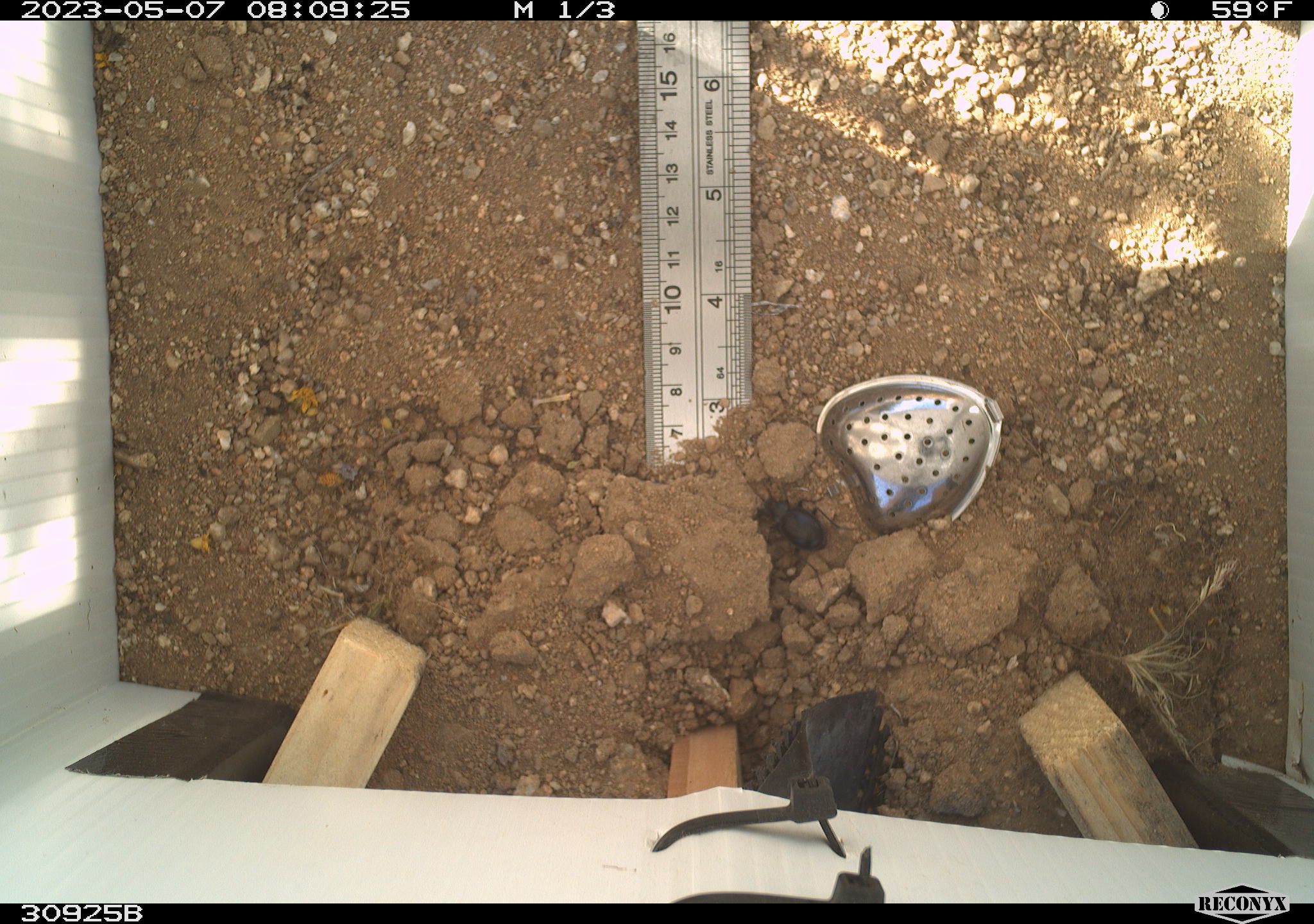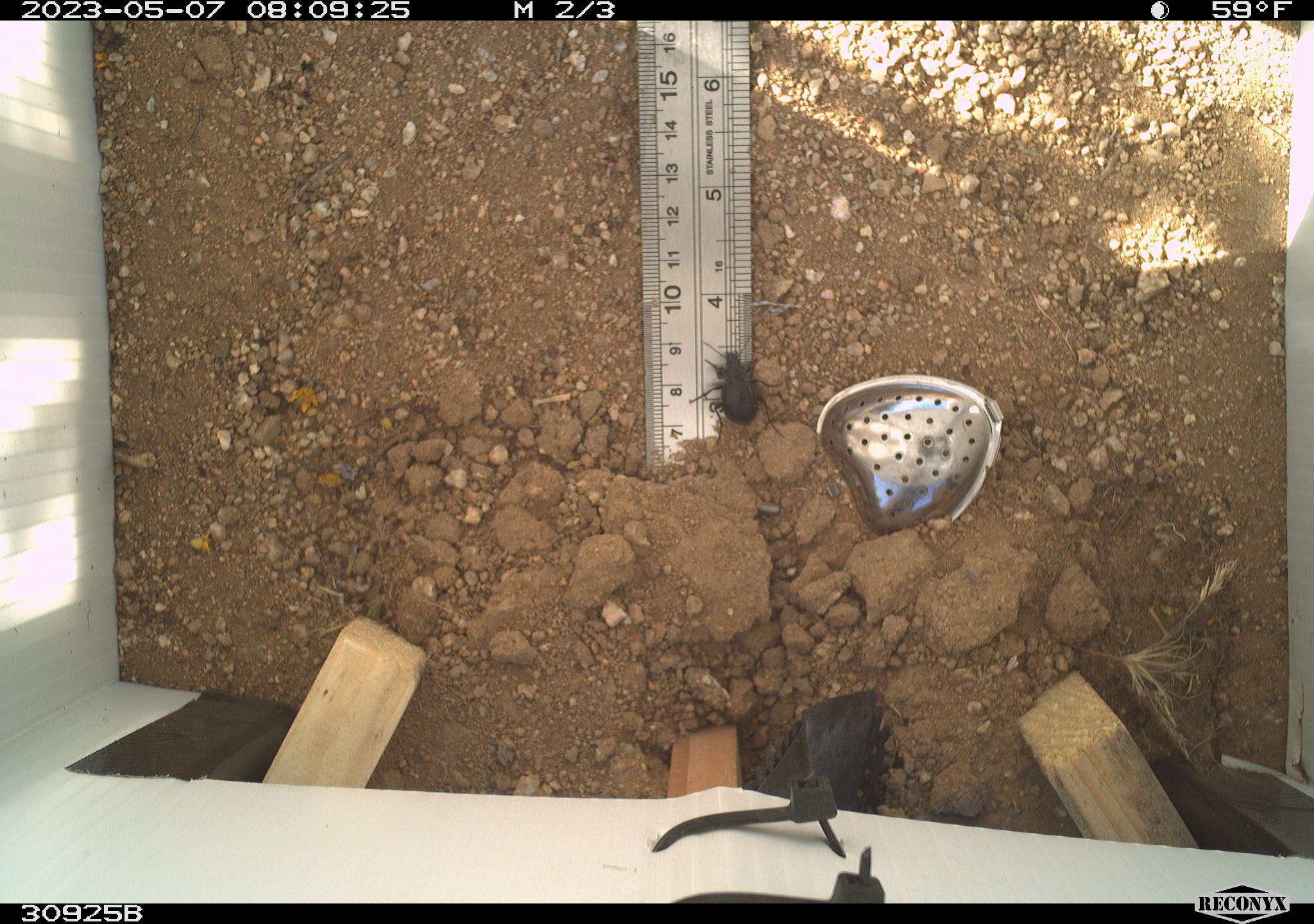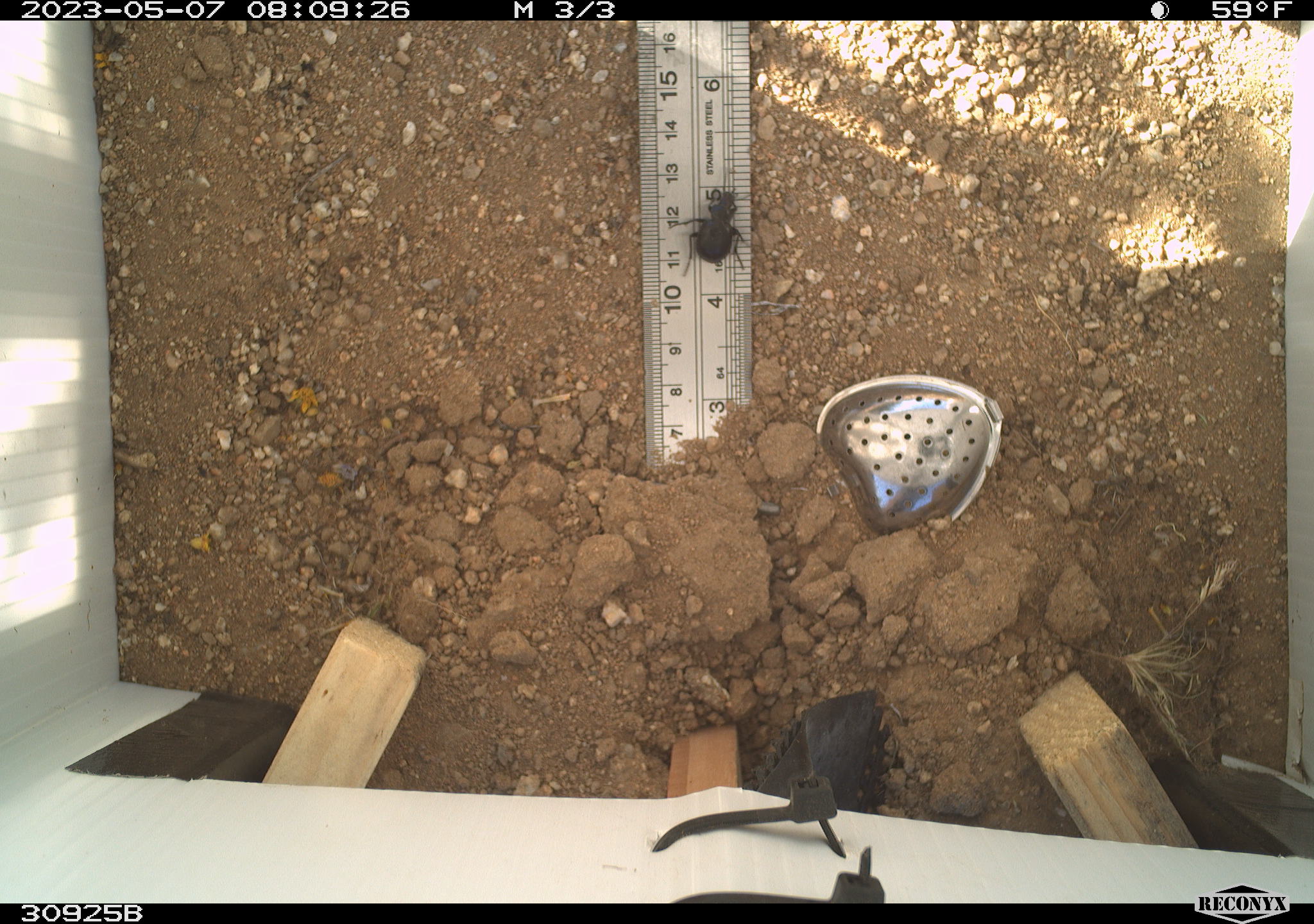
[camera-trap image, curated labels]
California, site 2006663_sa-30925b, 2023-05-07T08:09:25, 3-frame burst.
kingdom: Animalia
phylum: Arthropoda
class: Insecta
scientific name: Insecta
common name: insect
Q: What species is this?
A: Insect (Insecta).